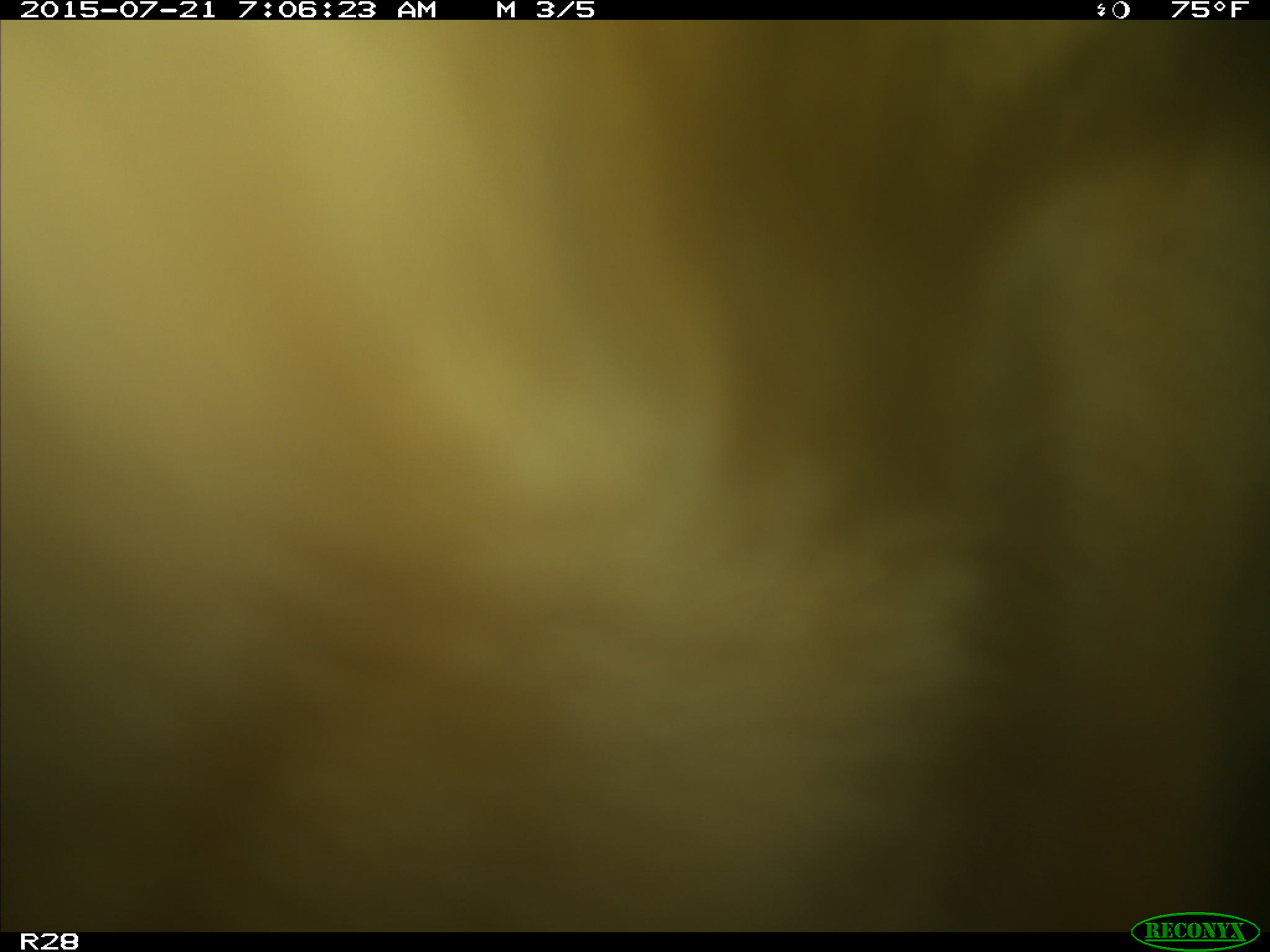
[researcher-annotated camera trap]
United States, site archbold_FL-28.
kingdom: Animalia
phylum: Chordata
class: Mammalia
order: Artiodactyla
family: Bovidae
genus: Bos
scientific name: Bos taurus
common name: domestic cow